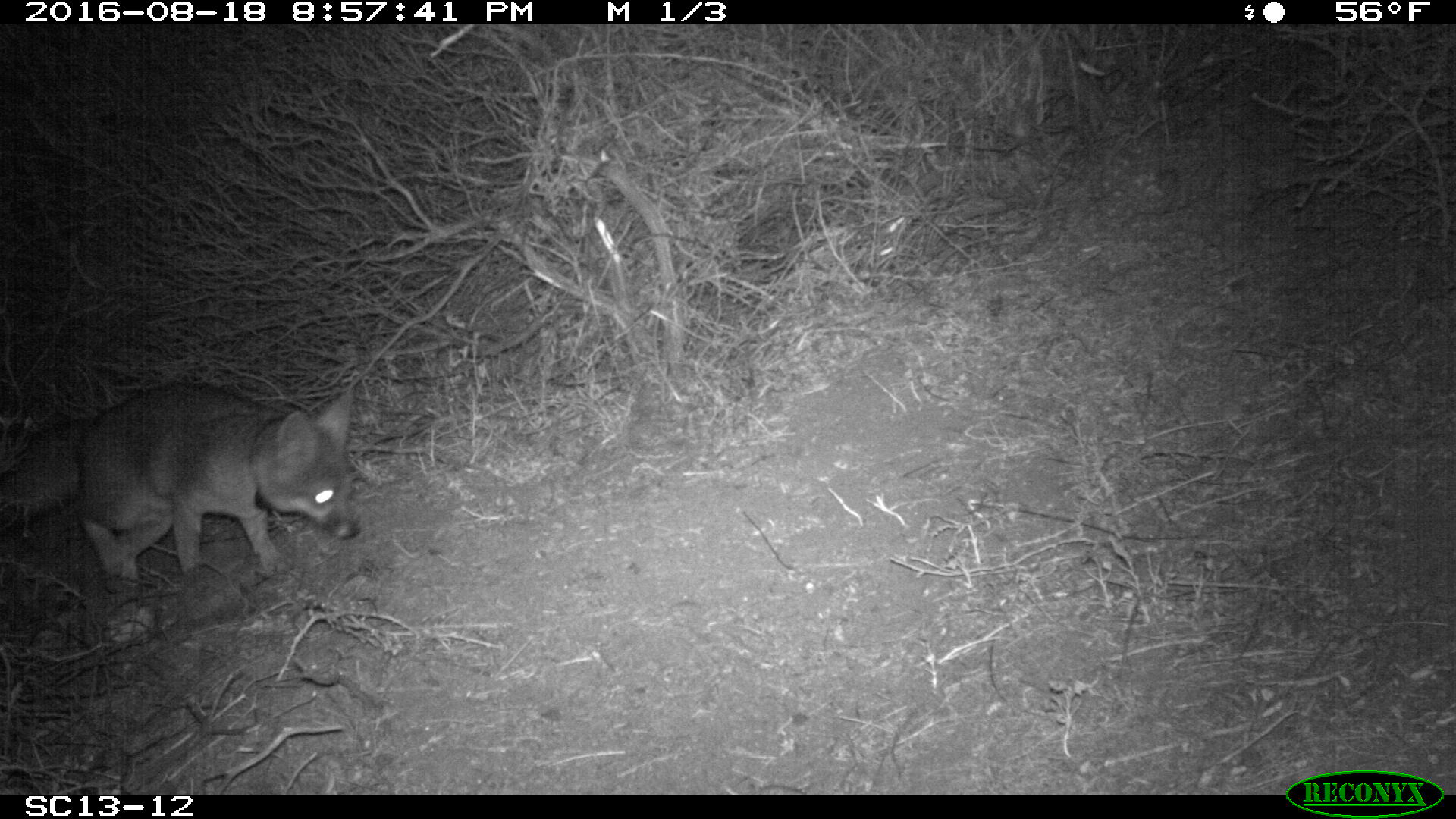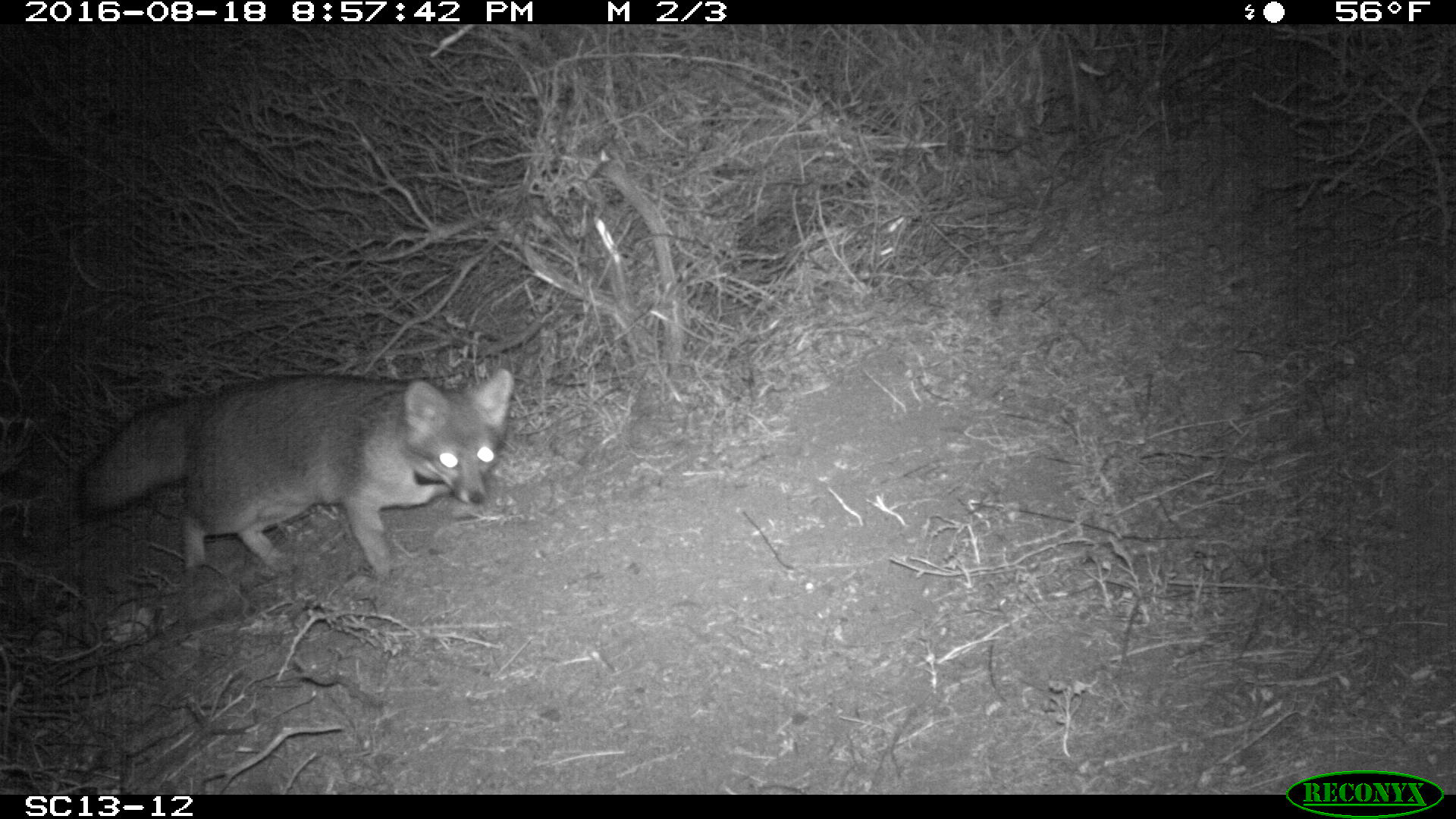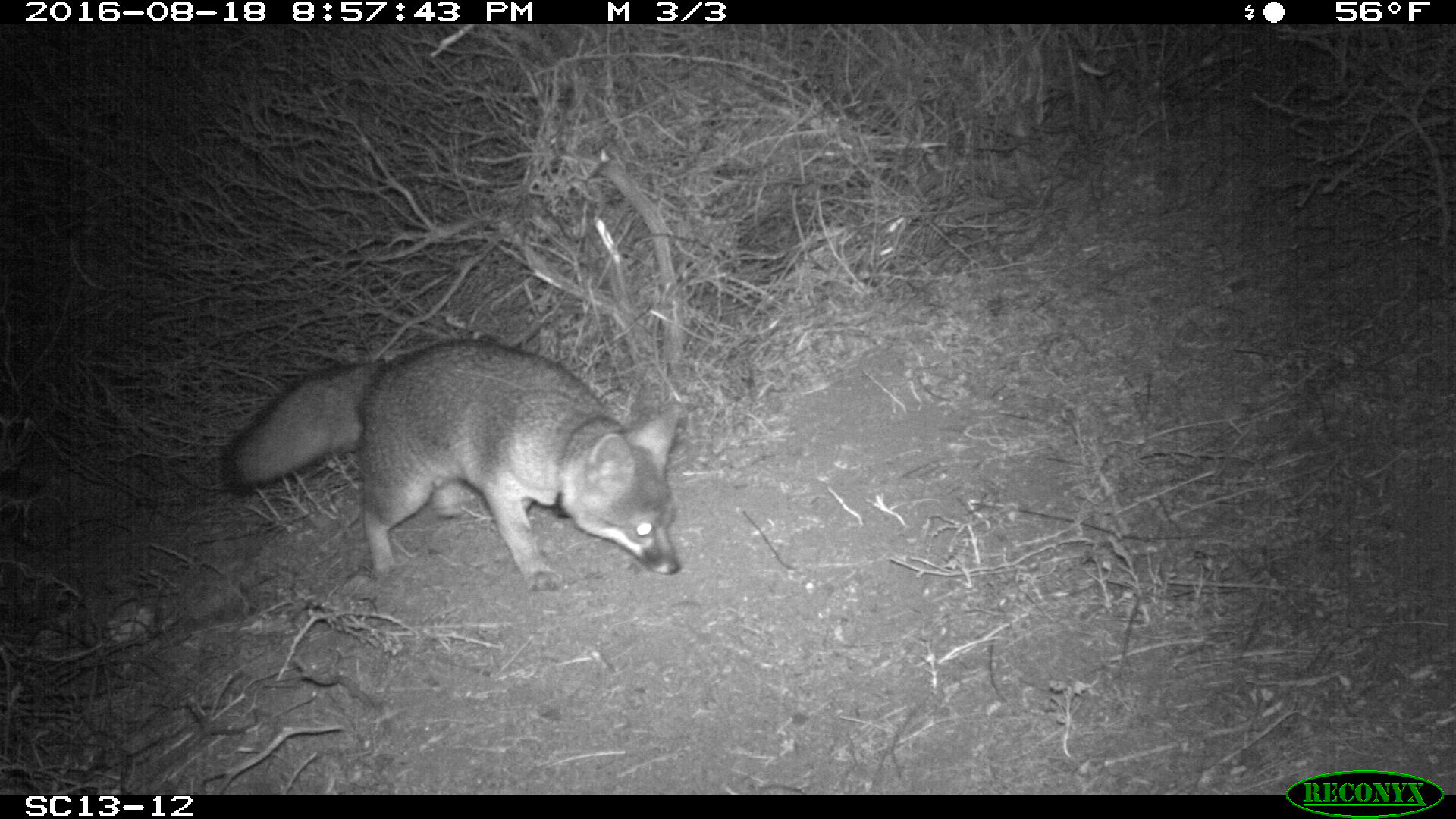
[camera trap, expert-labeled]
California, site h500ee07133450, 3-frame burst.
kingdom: Animalia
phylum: Chordata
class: Mammalia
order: Carnivora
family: Canidae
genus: Urocyon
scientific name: Urocyon littoralis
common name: island fox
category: fox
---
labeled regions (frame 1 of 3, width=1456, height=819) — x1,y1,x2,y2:
fox: 0,383,360,585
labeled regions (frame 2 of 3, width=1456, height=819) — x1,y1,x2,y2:
fox: 77,368,517,580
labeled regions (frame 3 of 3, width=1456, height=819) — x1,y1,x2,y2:
fox: 221,340,692,579